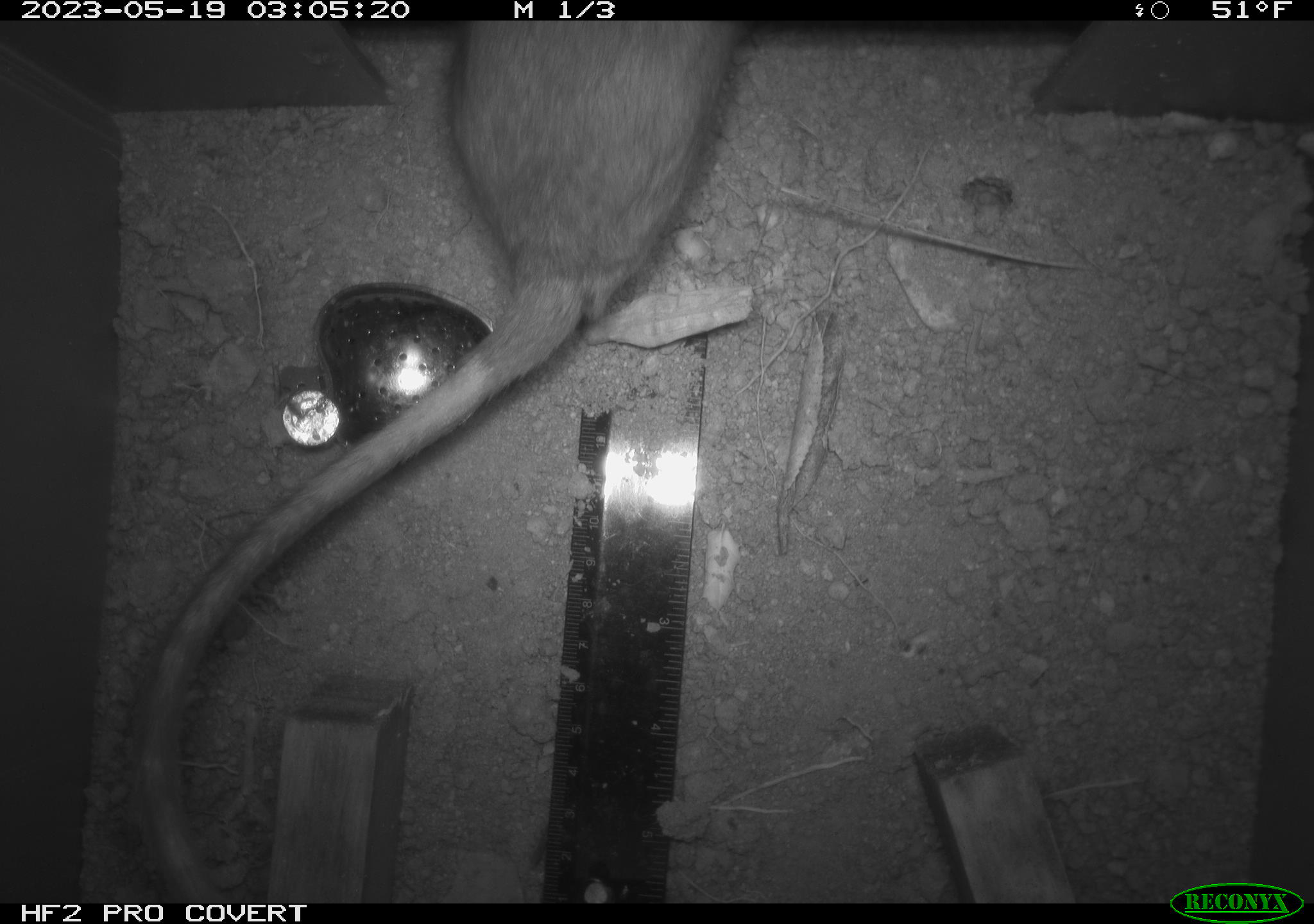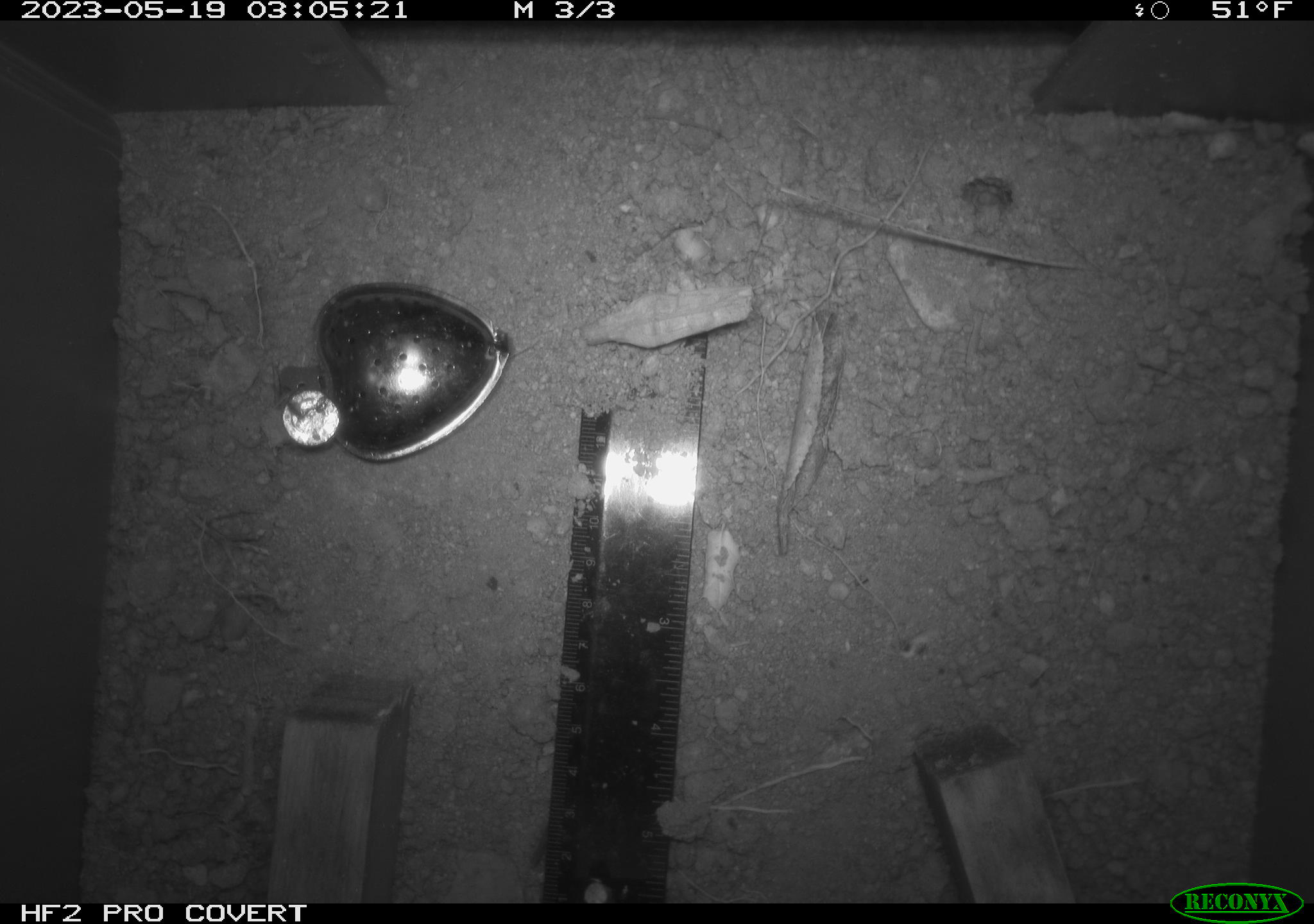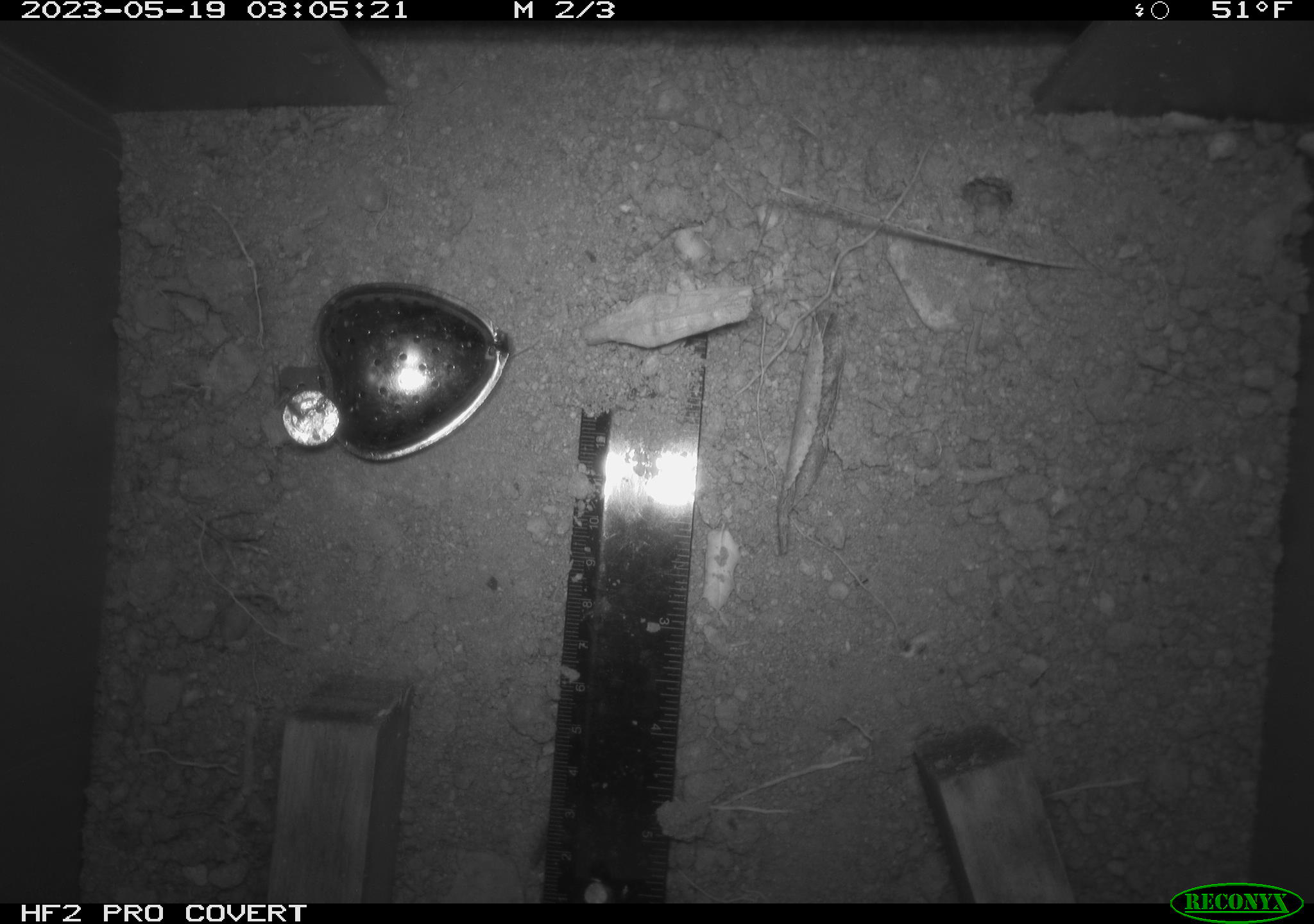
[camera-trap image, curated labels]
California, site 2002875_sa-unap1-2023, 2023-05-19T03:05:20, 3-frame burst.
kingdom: Animalia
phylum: Chordata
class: Mammalia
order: Rodentia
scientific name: Rodentia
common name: mouse species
Mouse species (Rodentia).